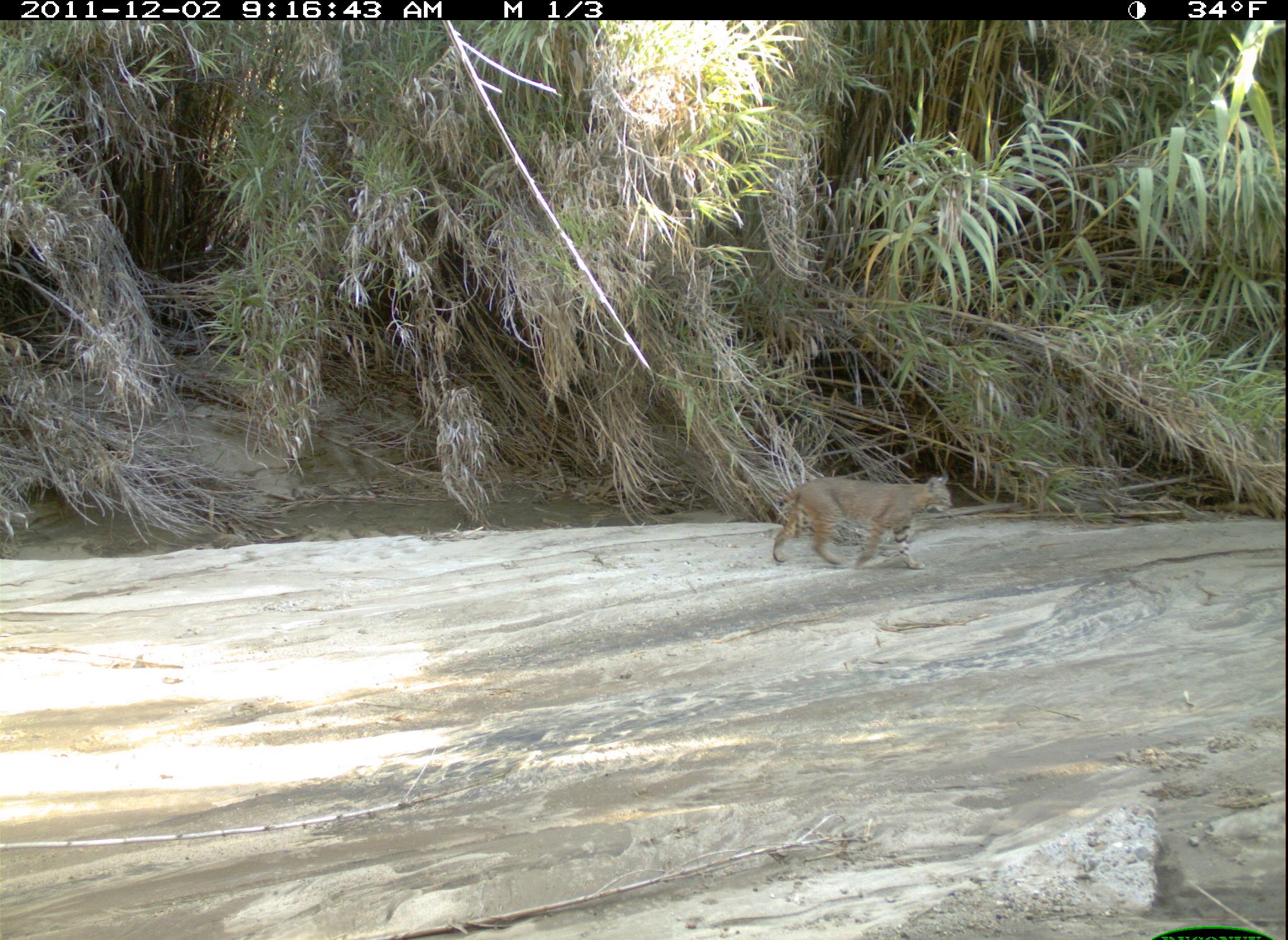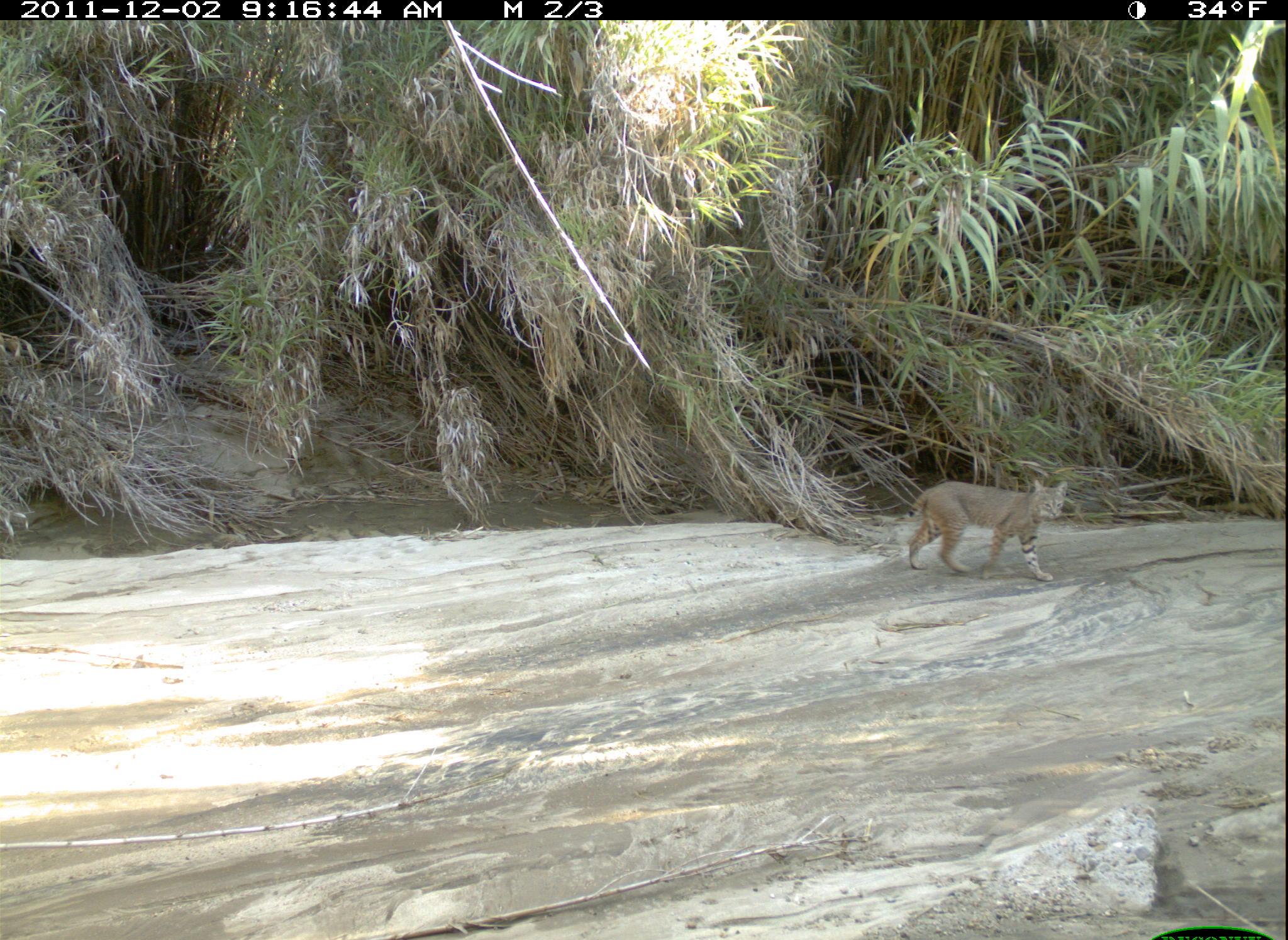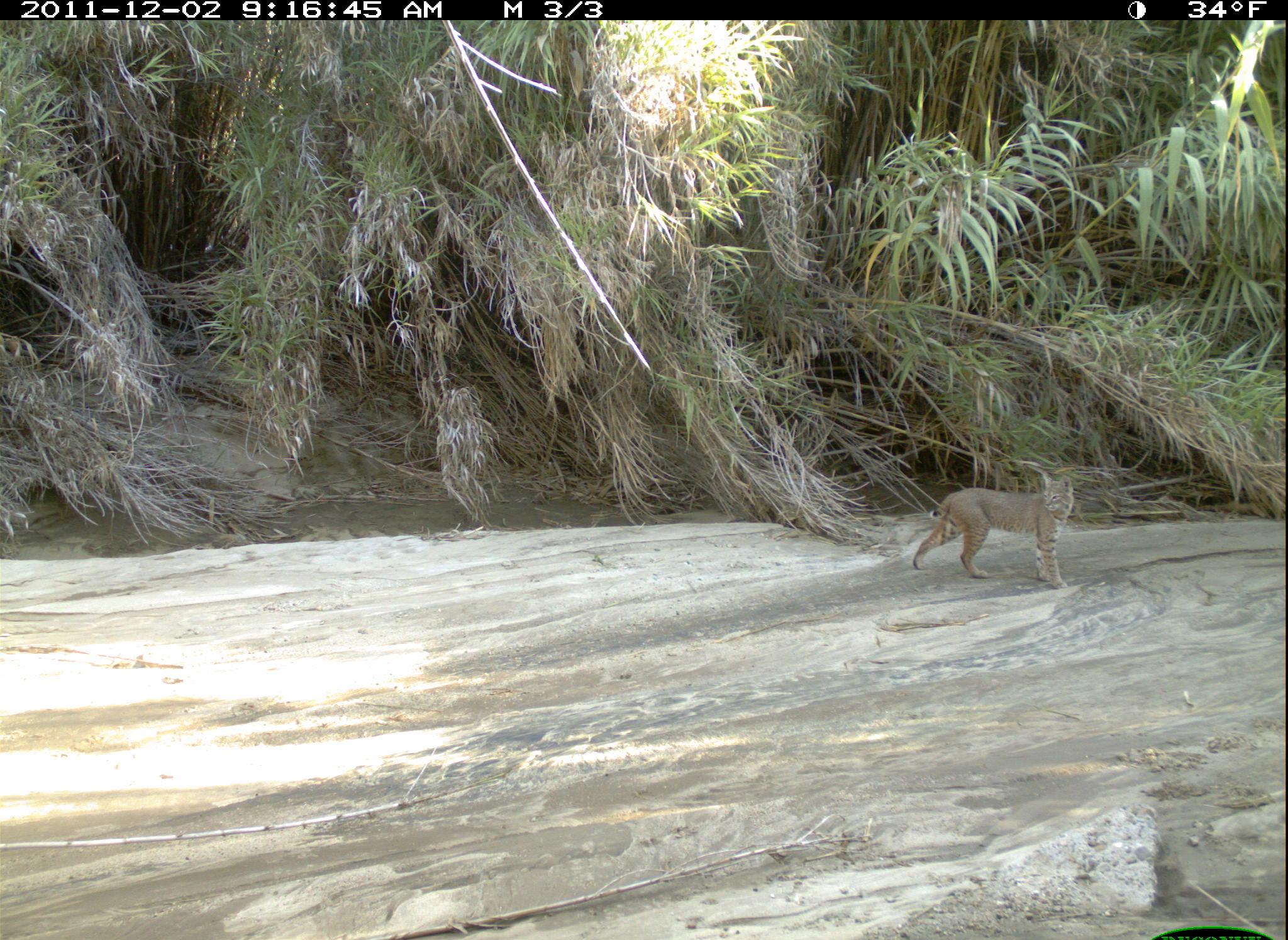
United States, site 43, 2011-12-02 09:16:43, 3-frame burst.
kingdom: Animalia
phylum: Chordata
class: Mammalia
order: Carnivora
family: Felidae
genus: Lynx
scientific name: Lynx rufus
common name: bobcat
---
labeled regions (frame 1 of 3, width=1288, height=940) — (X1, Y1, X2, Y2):
bobcat: (749, 461, 964, 588)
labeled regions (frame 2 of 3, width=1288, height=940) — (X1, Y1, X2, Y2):
bobcat: (905, 478, 1074, 586)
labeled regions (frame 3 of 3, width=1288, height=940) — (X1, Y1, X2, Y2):
bobcat: (908, 465, 1078, 593)